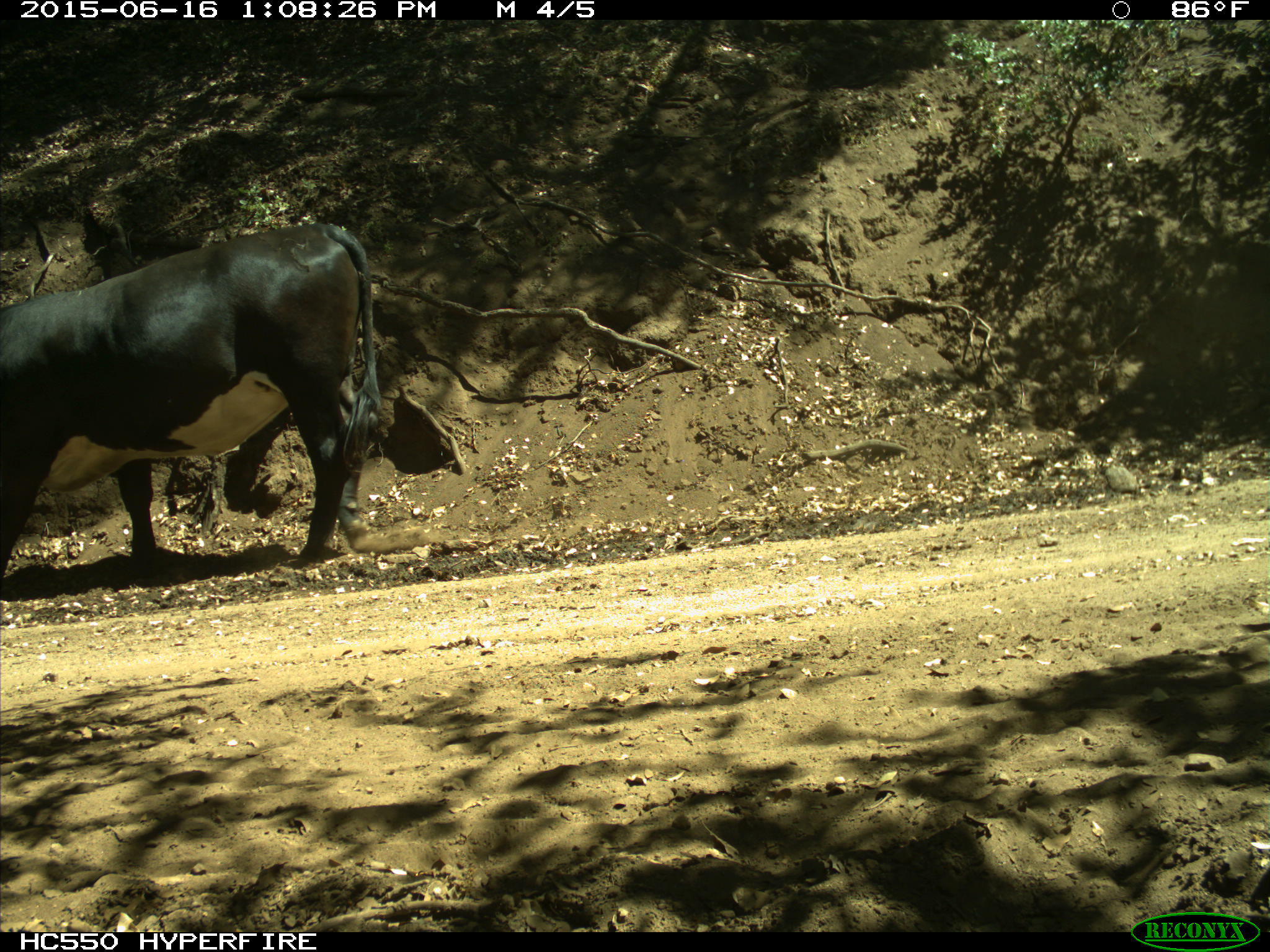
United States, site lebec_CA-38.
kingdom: Animalia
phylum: Chordata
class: Mammalia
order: Artiodactyla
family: Bovidae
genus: Bos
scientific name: Bos taurus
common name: domestic cow